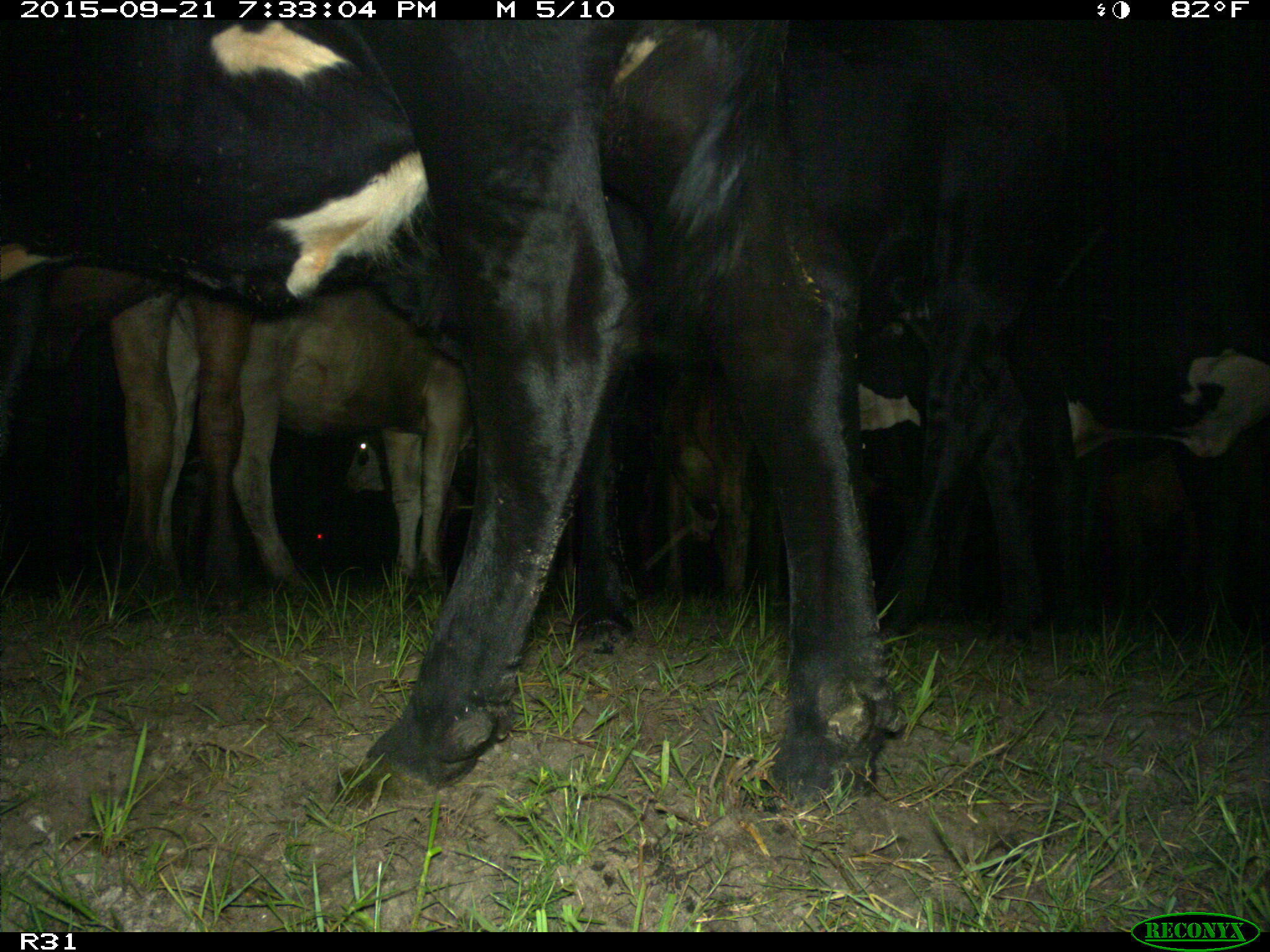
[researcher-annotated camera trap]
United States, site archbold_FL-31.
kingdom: Animalia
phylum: Chordata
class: Mammalia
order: Artiodactyla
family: Bovidae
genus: Bos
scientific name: Bos taurus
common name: domestic cow